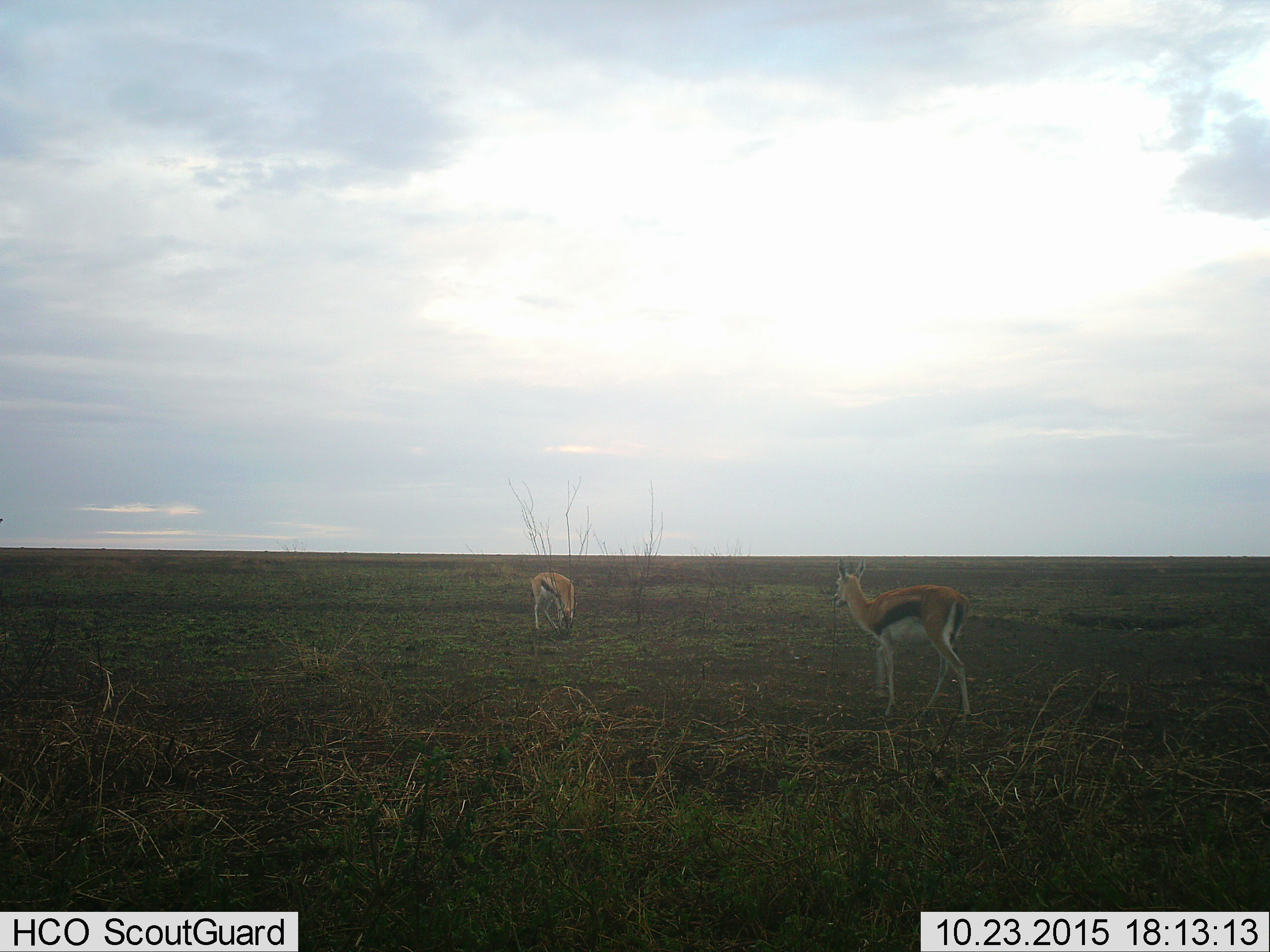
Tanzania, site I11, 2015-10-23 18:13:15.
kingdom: Animalia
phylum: Chordata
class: Mammalia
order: Artiodactyla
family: Bovidae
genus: Eudorcas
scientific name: Eudorcas thomsonii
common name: thomson's gazelle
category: gazellethomsons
Gazellethomsons (thomson's gazelle) (Eudorcas thomsonii), count 2. Behavior (volunteer vote fractions): standing 44%, resting 0%, moving 56%, interacting 0%. Young present (vote fraction): 0%. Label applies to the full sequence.